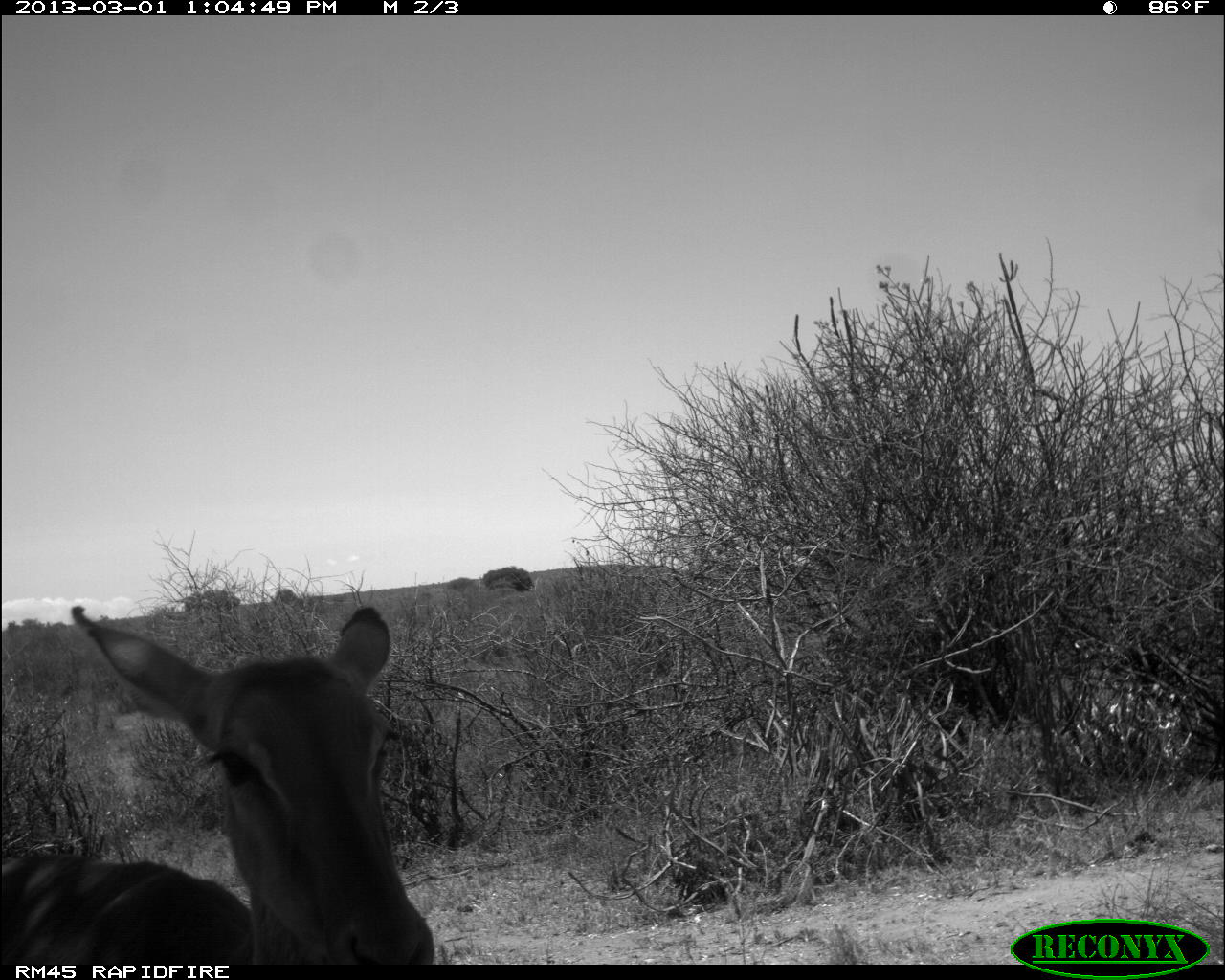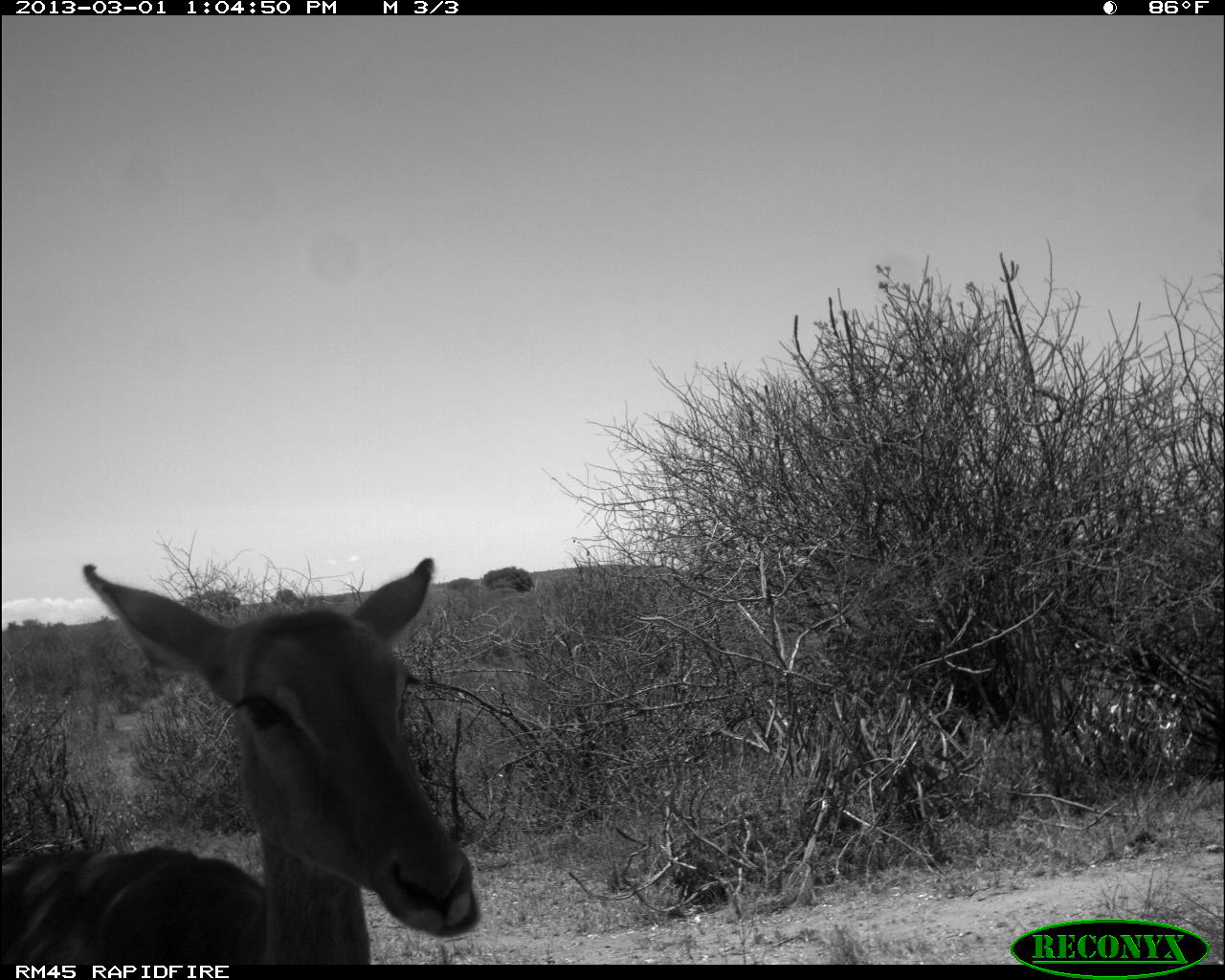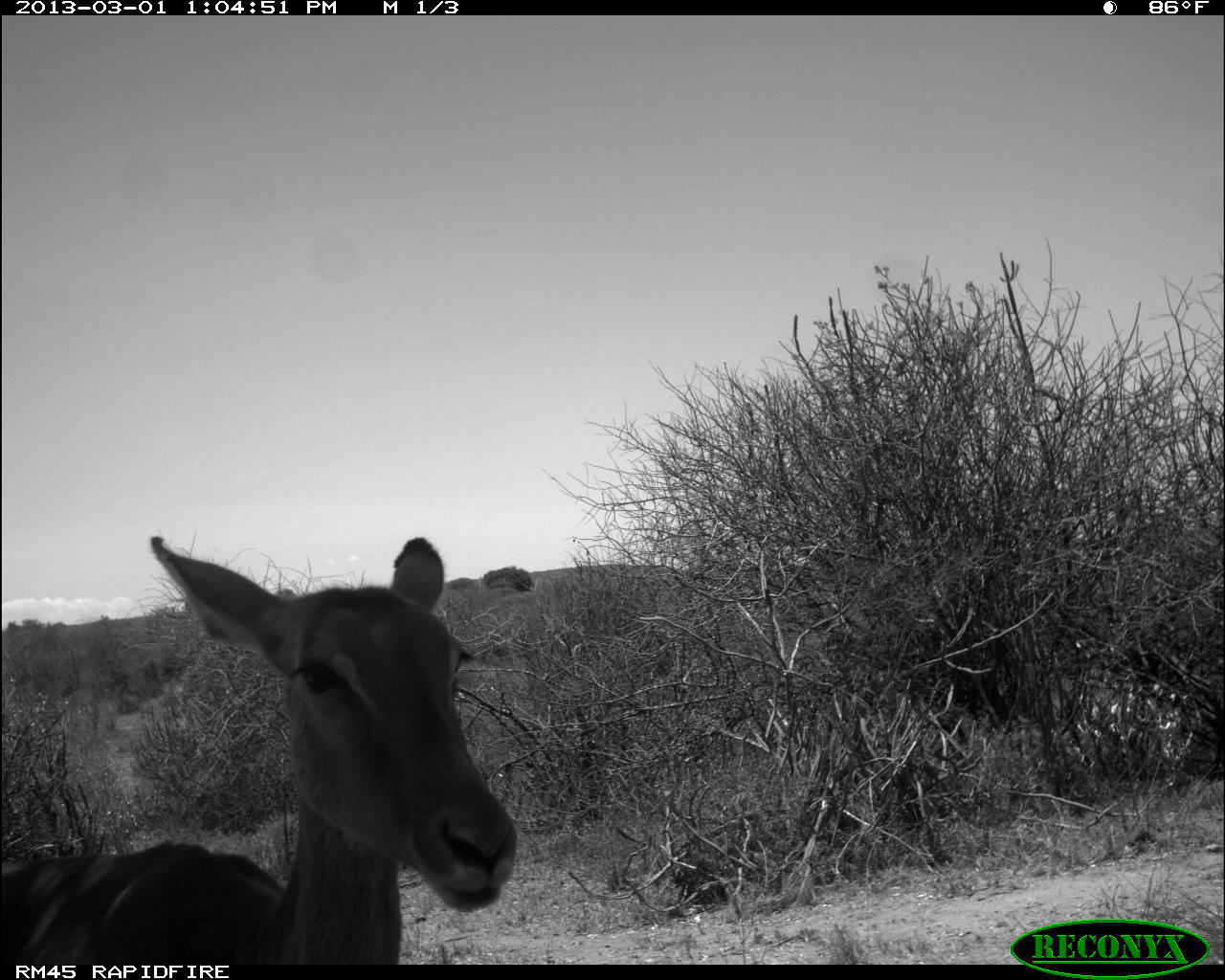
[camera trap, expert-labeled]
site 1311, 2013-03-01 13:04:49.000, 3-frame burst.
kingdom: Animalia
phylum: Chordata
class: Mammalia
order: Artiodactyla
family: Bovidae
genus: Aepyceros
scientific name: Aepyceros melampus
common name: impala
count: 1